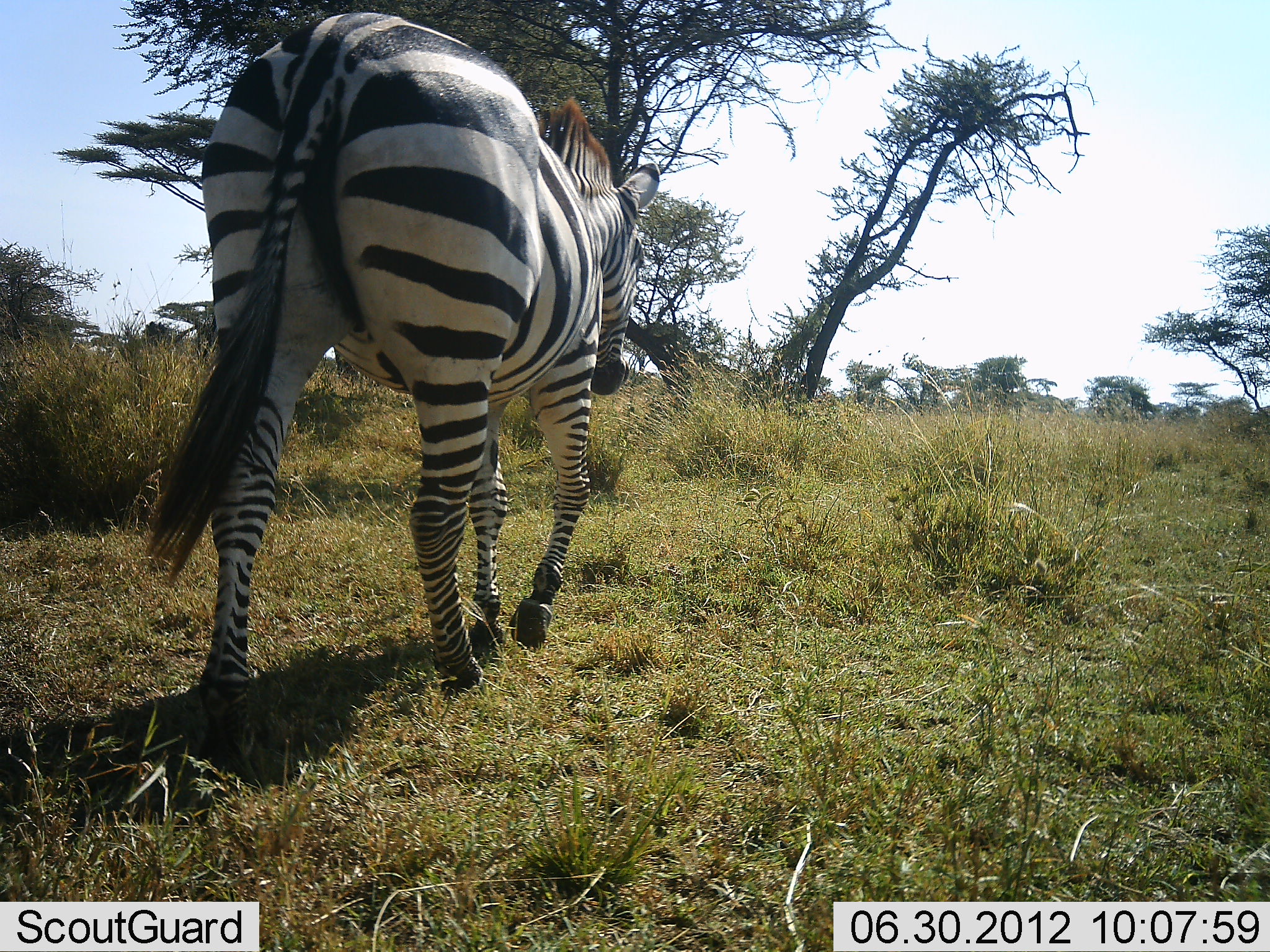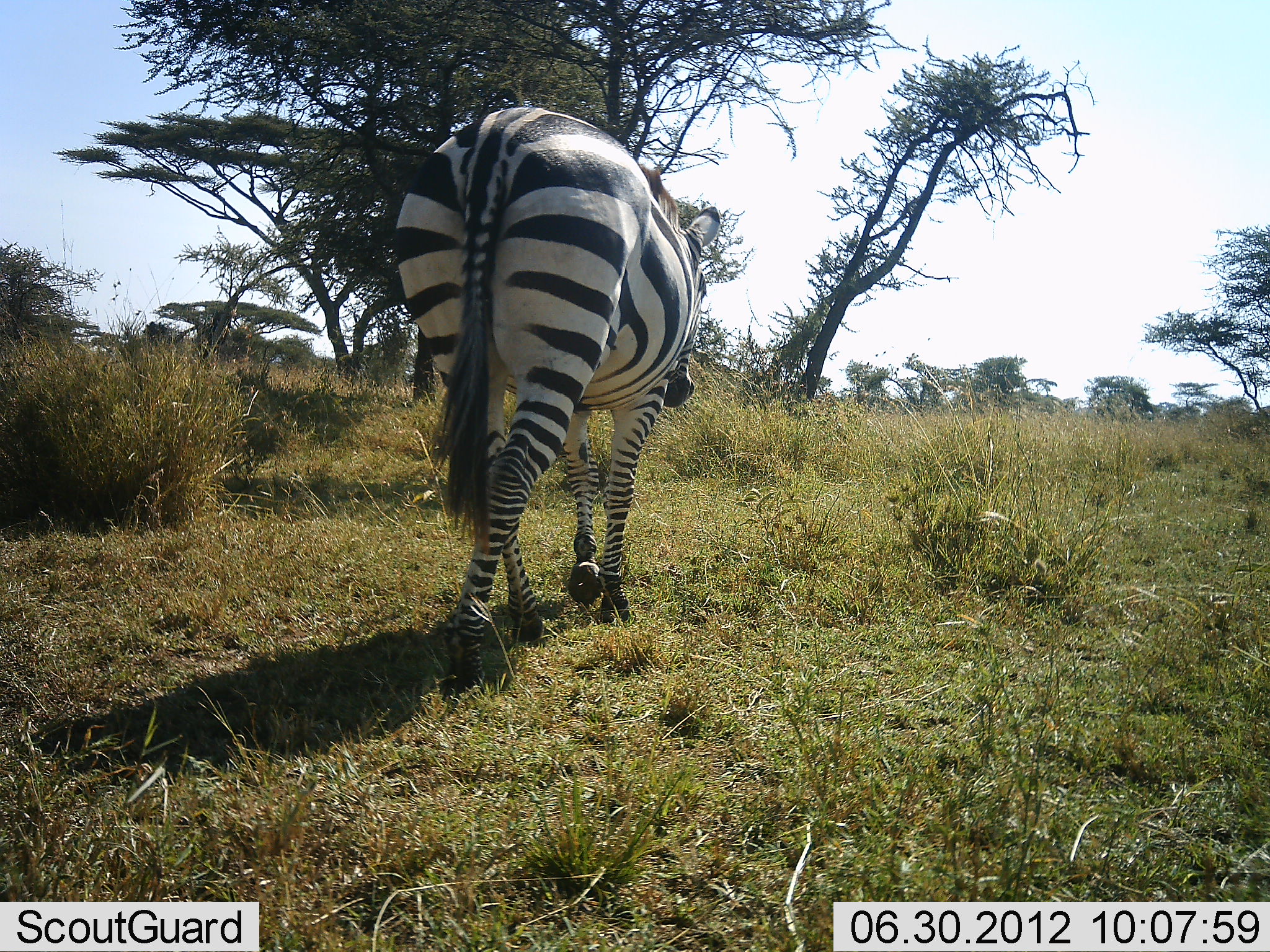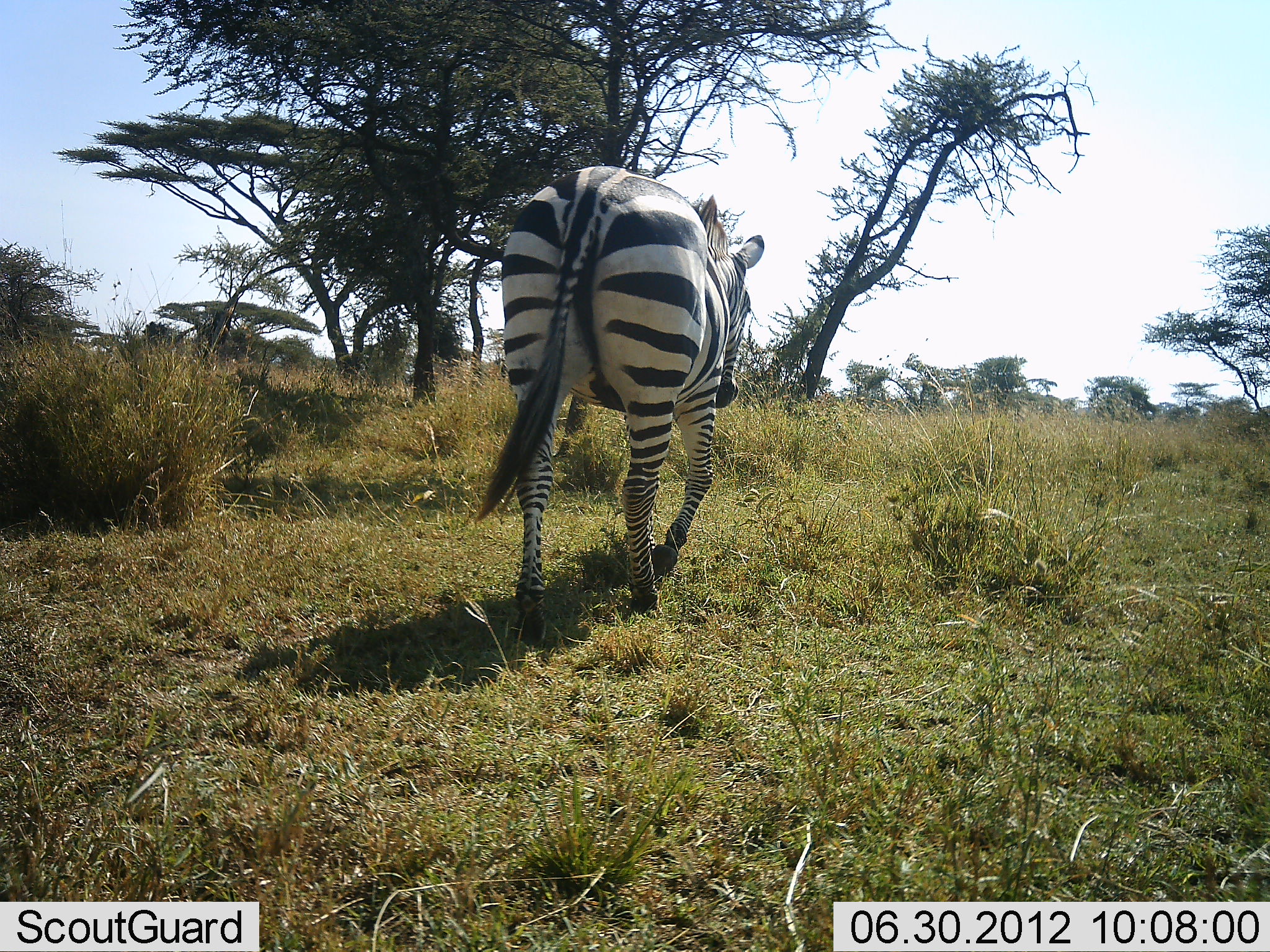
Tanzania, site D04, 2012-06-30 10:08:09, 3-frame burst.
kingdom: Animalia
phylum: Chordata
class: Mammalia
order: Perissodactyla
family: Equidae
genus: Equus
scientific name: Equus quagga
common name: plains zebra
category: zebra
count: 1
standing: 10%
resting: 0%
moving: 100%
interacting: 0%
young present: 0%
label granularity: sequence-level